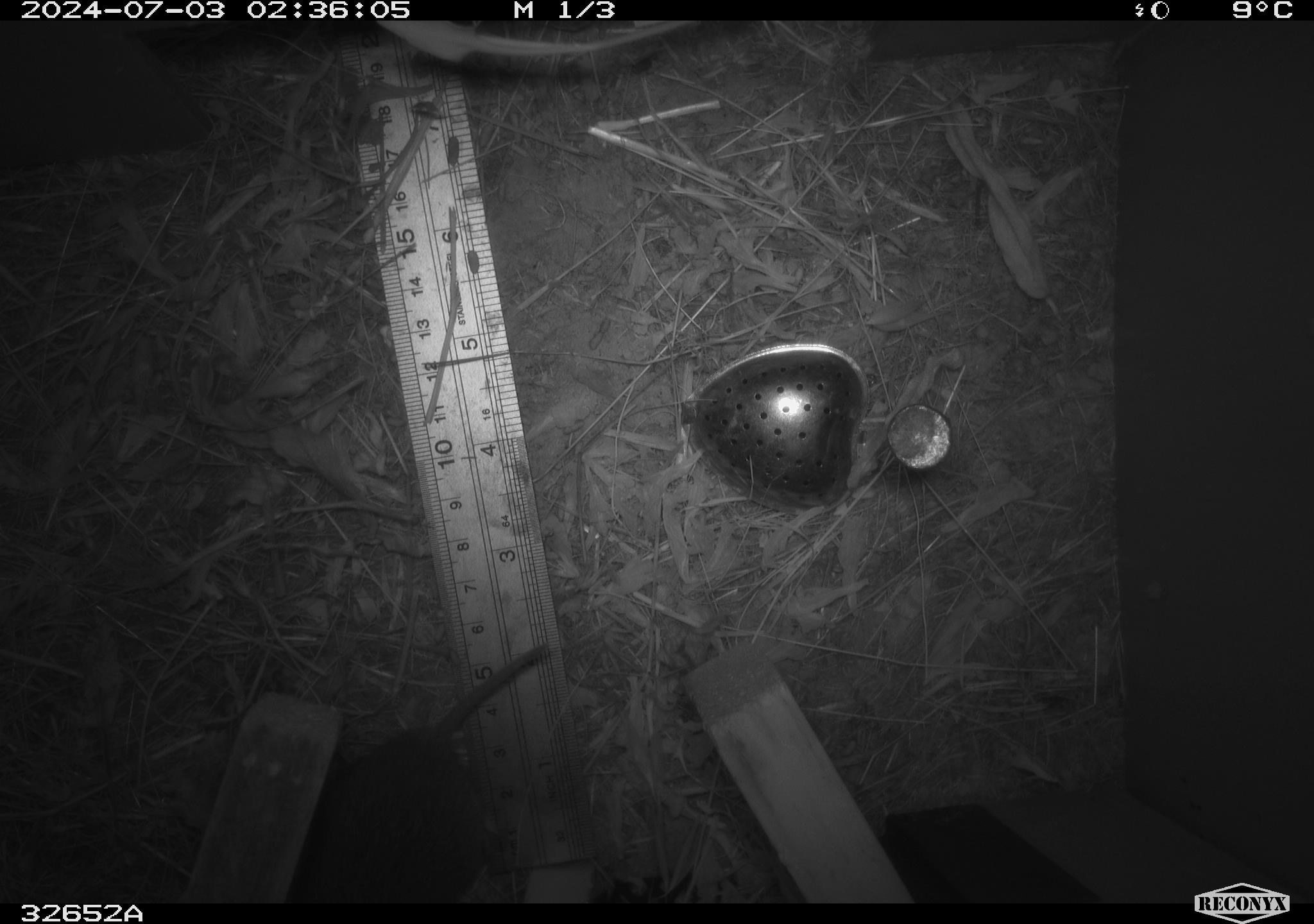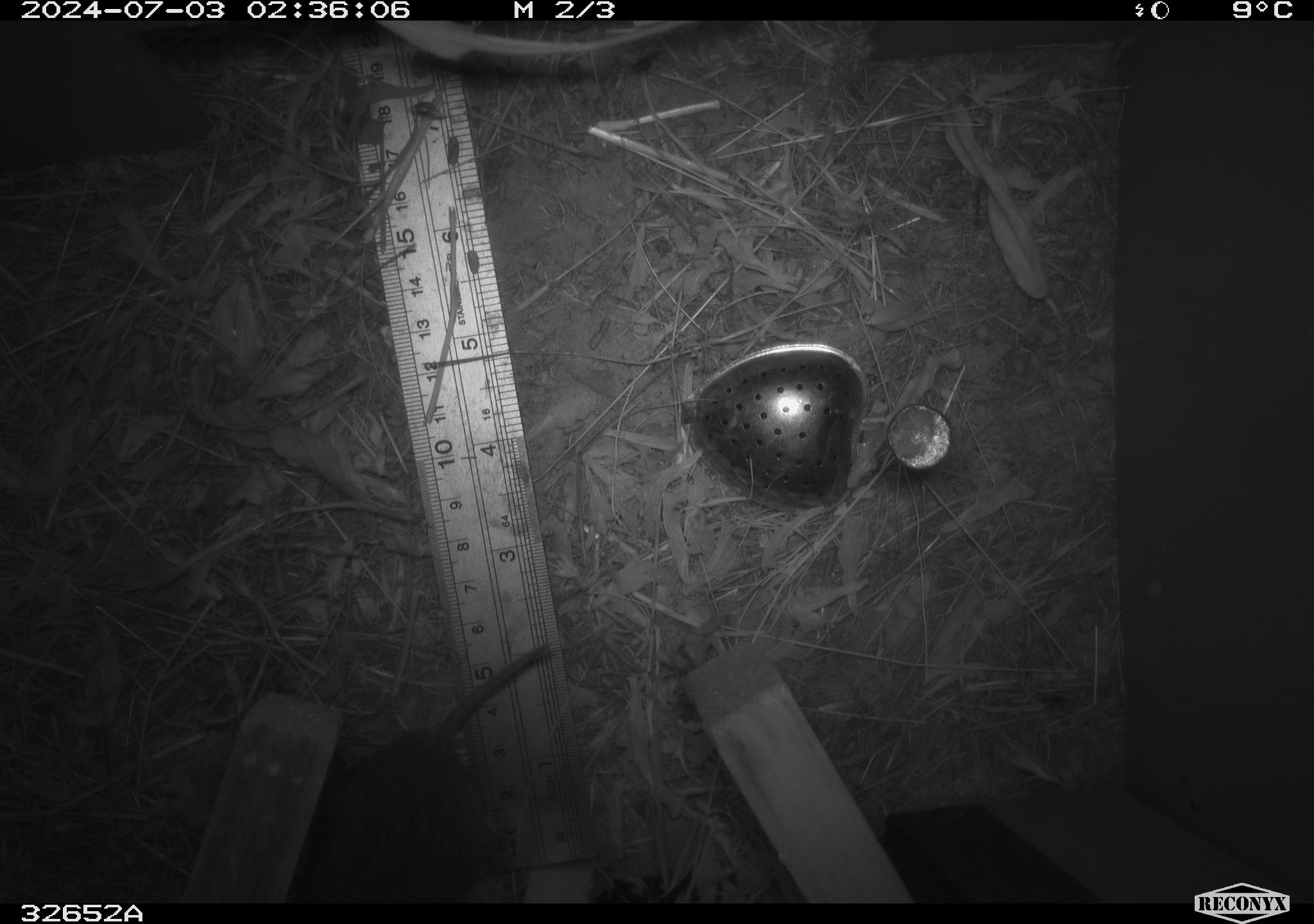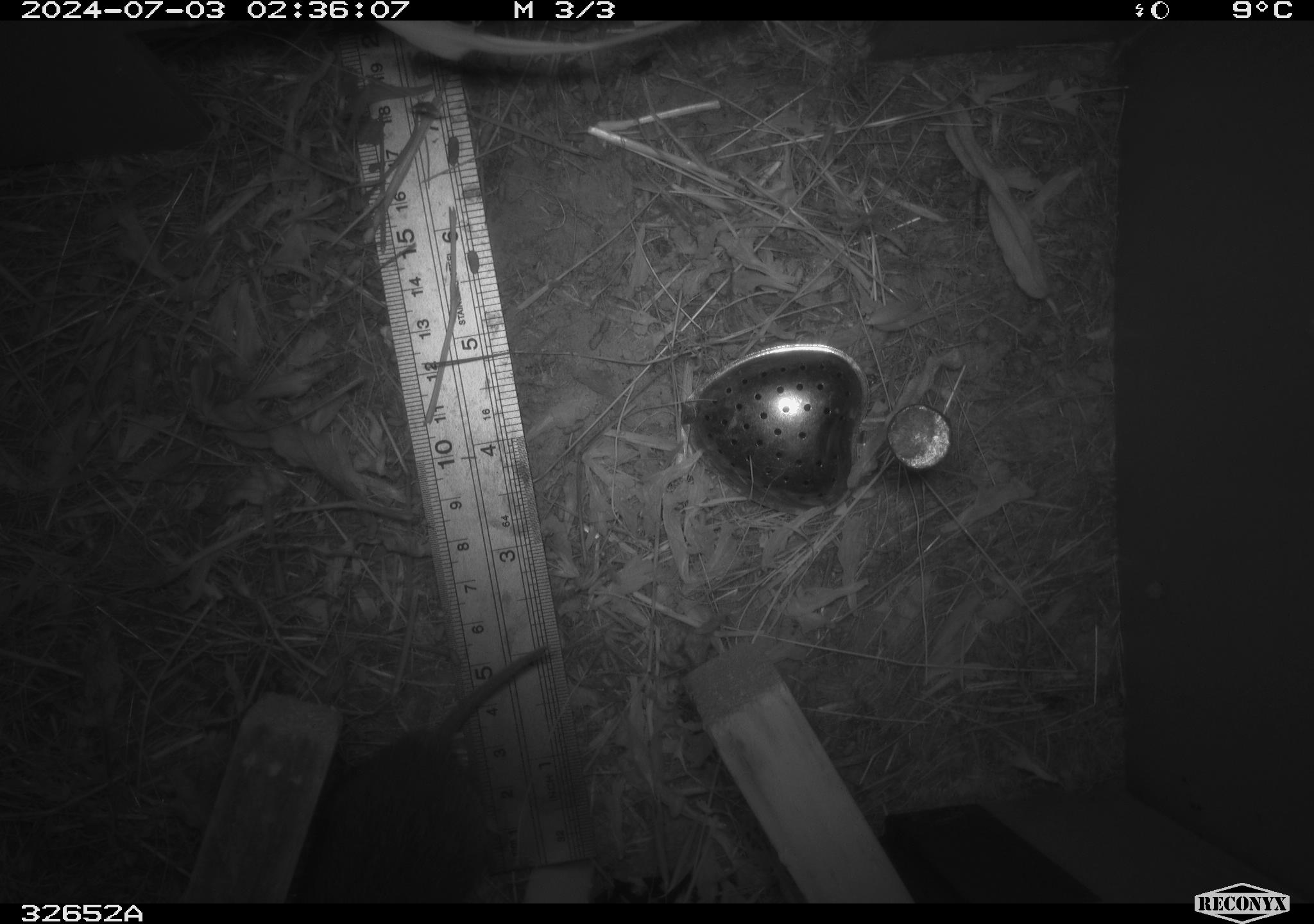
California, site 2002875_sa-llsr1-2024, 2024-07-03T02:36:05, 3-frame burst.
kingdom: Animalia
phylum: Chordata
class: Mammalia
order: Rodentia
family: Cricetidae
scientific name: Arvicolinae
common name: voles, lemmings, and muskrats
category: arvicolinae subfamily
Arvicolinae subfamily (voles, lemmings, and muskrats) (Arvicolinae).